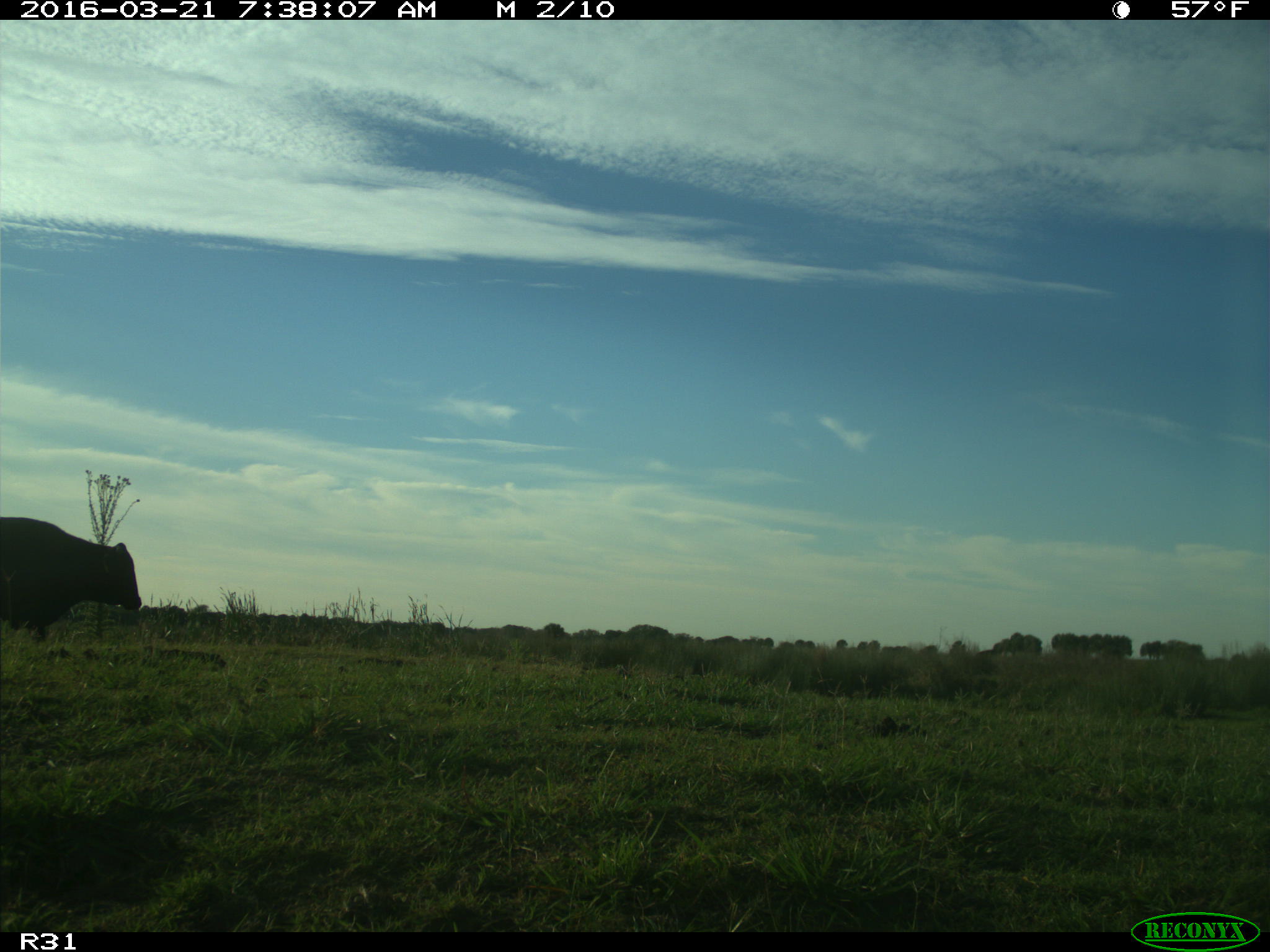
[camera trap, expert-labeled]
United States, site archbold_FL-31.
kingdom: Animalia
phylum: Chordata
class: Mammalia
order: Artiodactyla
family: Bovidae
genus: Bos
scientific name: Bos taurus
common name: domestic cow